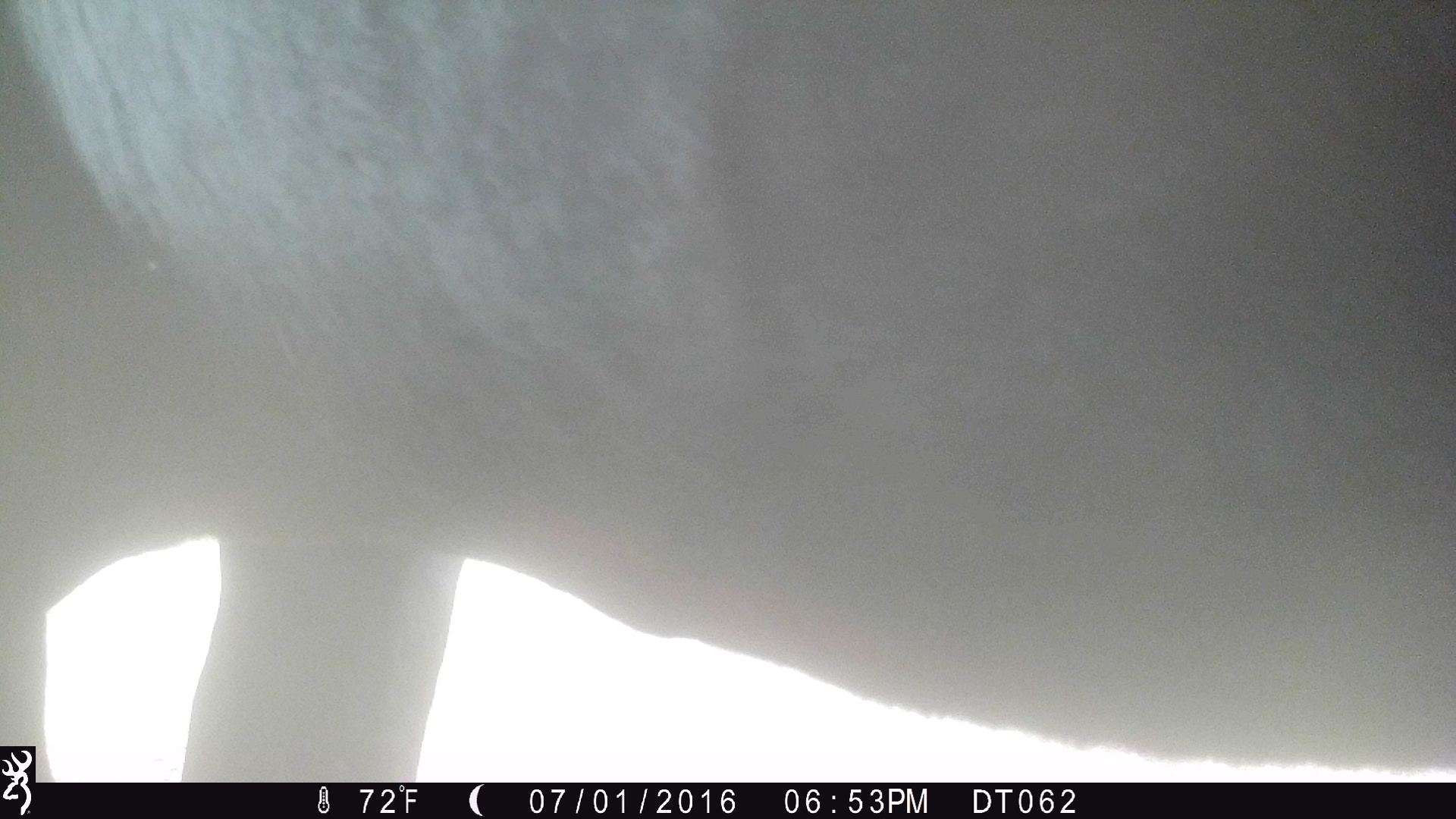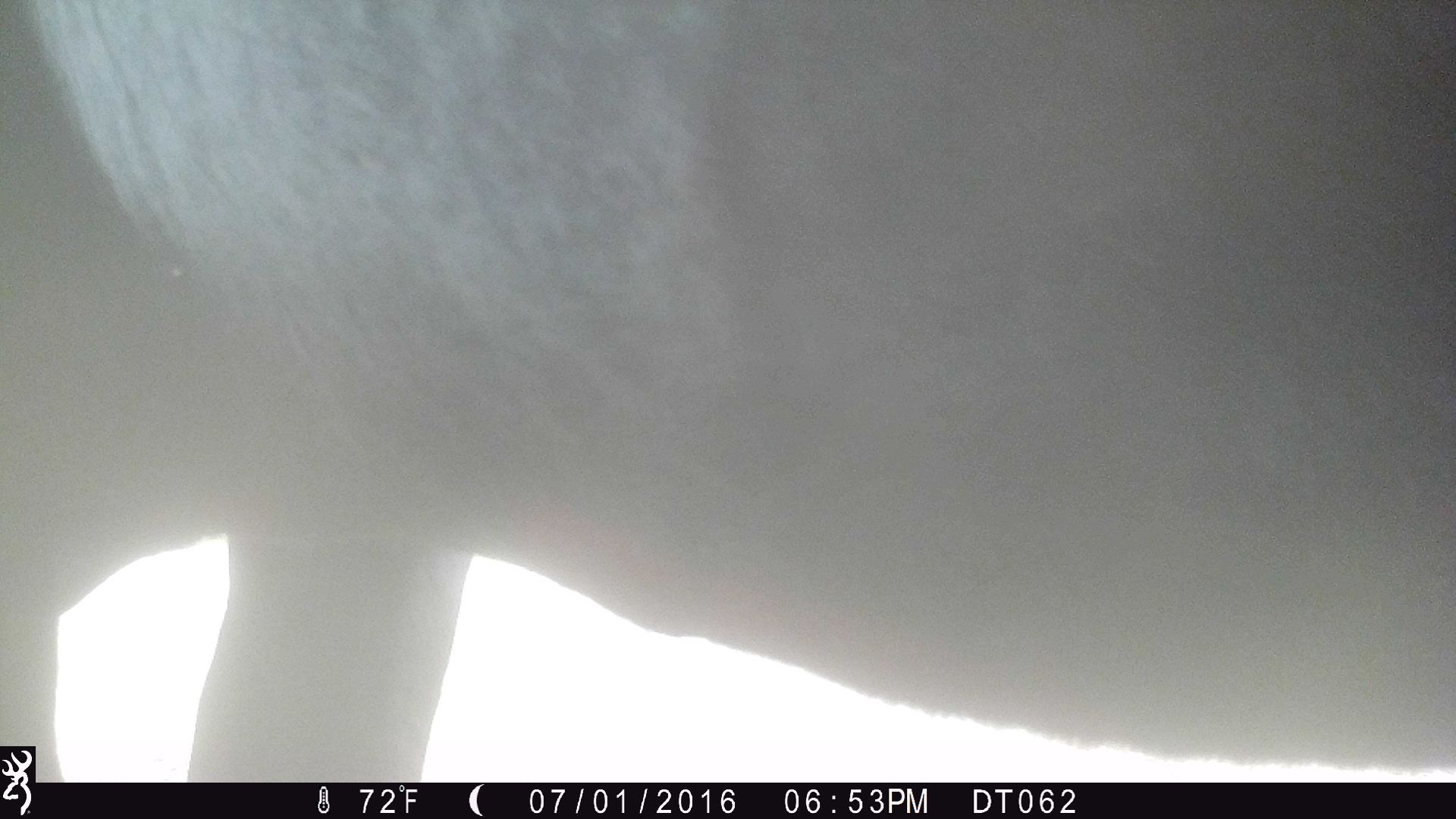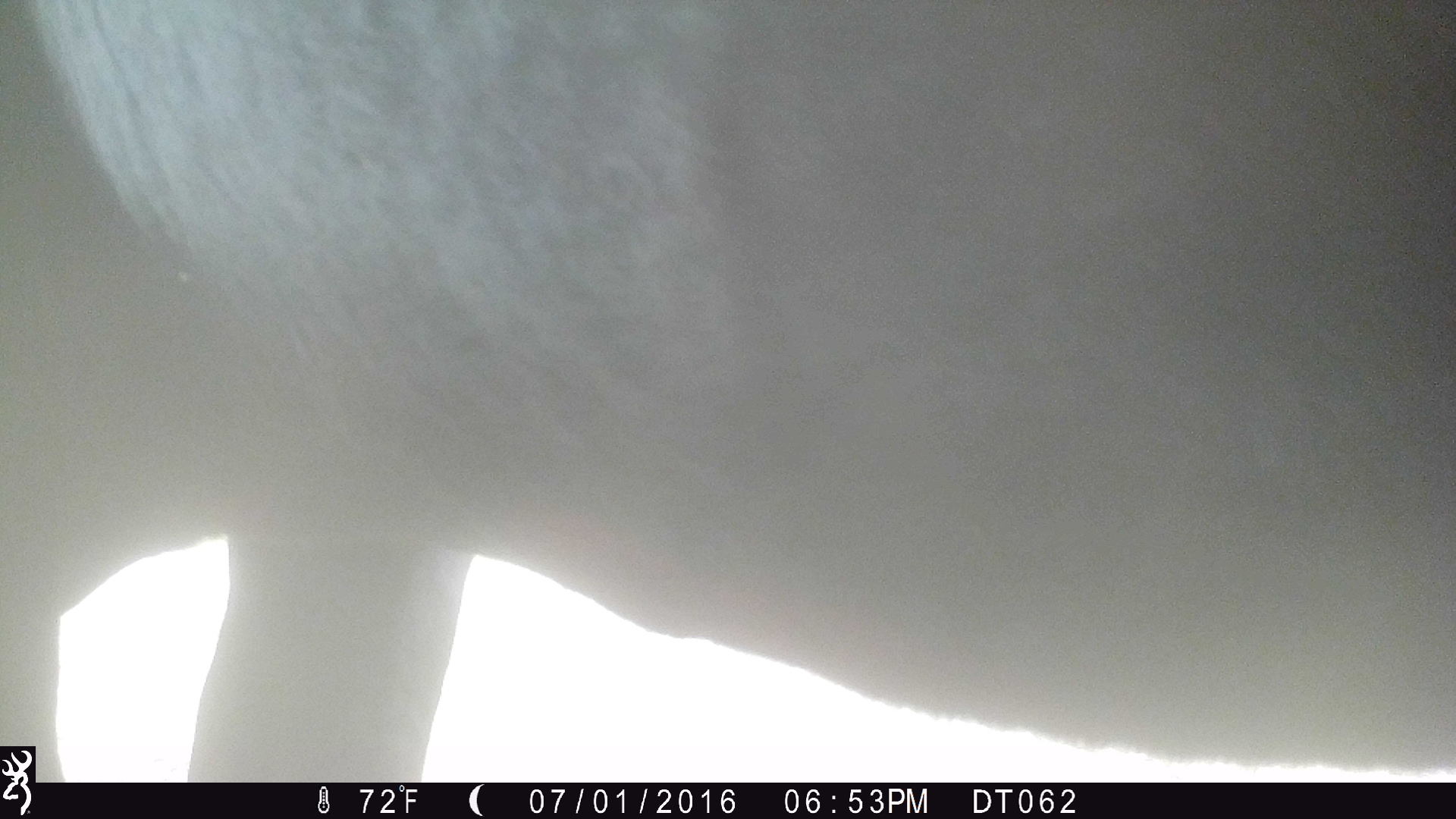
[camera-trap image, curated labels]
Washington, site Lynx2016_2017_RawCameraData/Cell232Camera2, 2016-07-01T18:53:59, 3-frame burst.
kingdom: Animalia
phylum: Chordata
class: Mammalia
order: Artiodactyla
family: Bovidae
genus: Bos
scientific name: Bos taurus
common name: domestic cattle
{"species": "domestic cattle (Bos taurus)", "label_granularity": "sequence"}